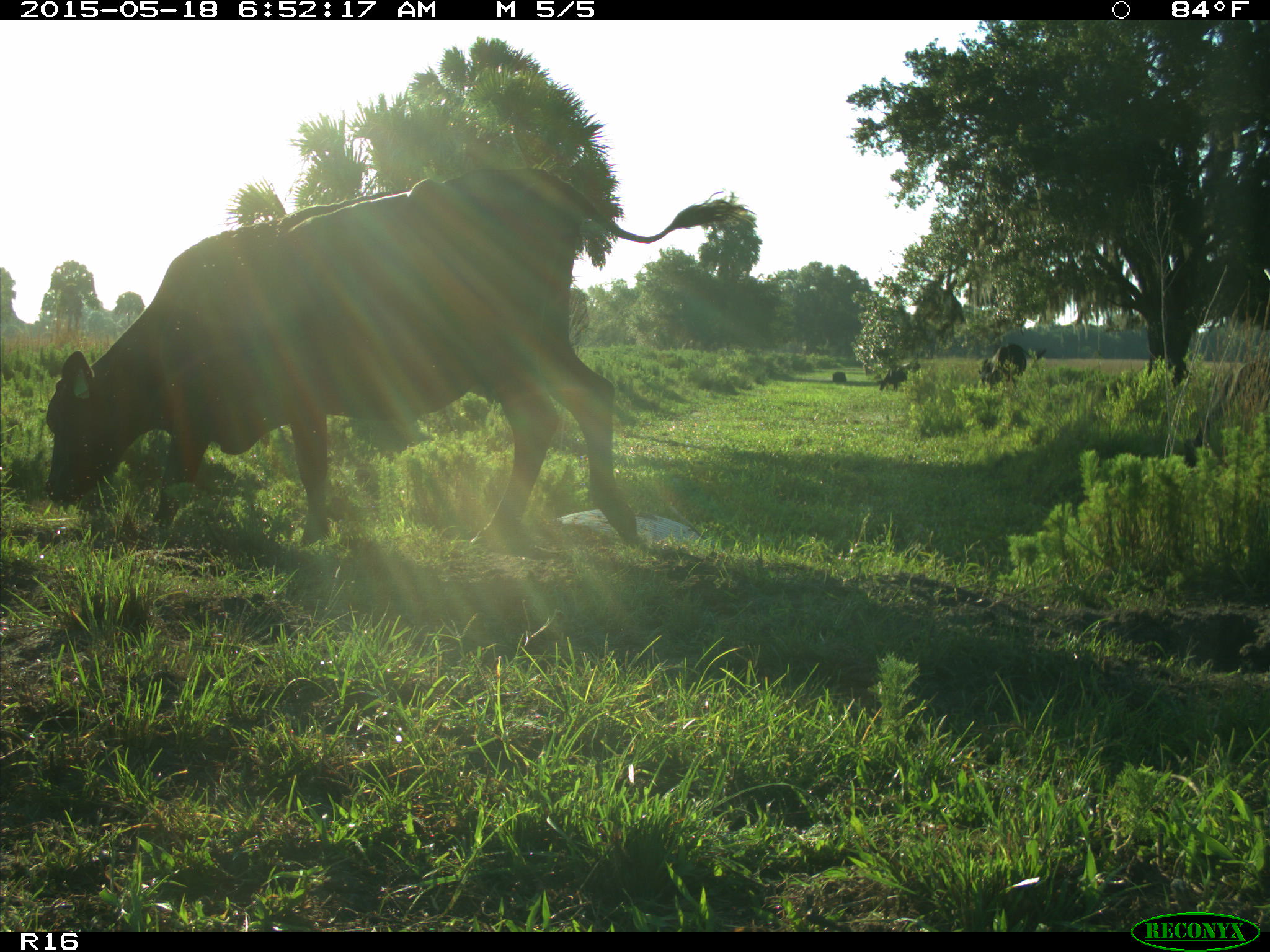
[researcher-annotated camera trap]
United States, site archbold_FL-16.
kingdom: Animalia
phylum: Chordata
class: Mammalia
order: Artiodactyla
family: Bovidae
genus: Bos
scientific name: Bos taurus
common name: domestic cow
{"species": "Bos taurus (domestic cow)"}